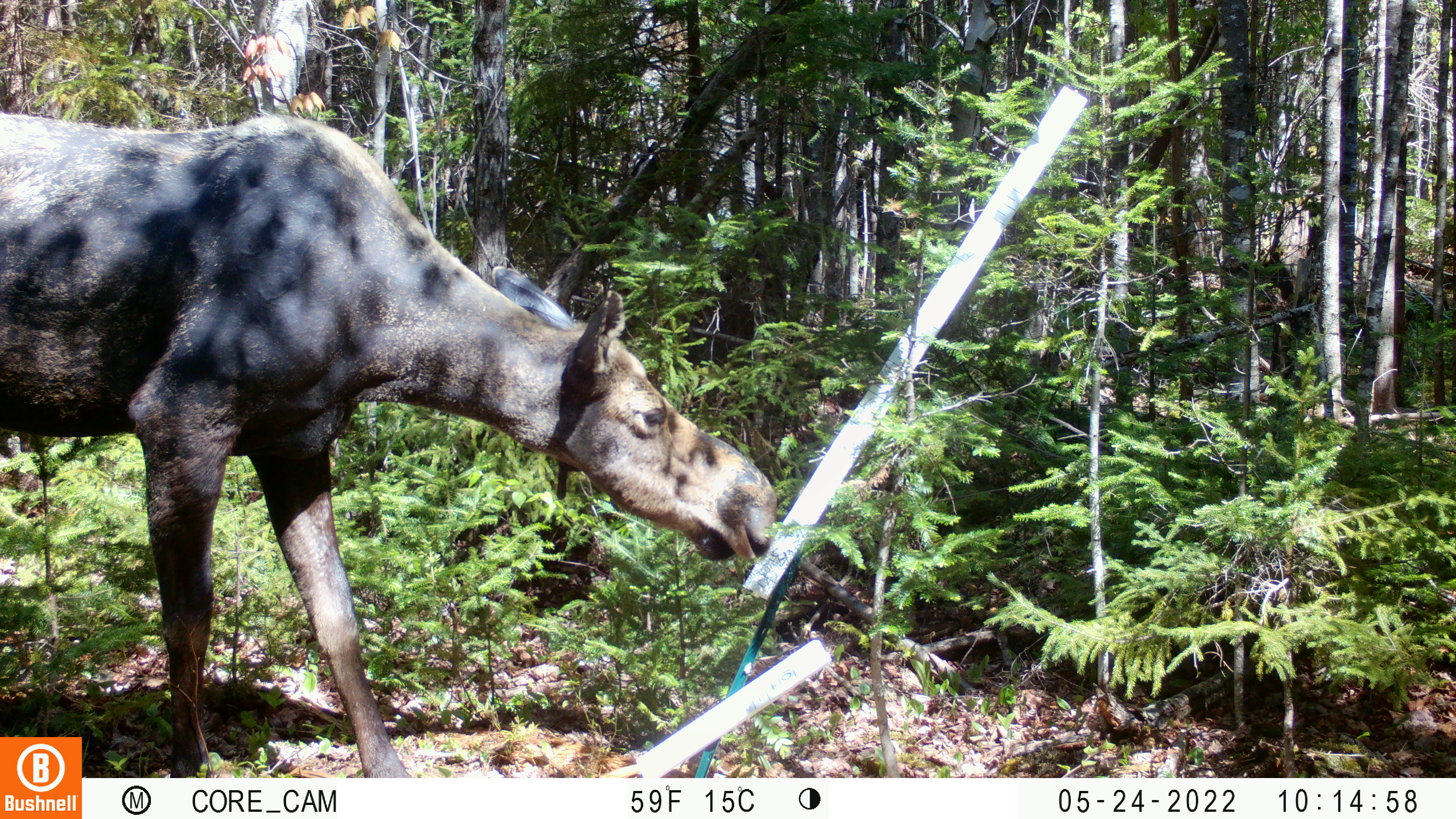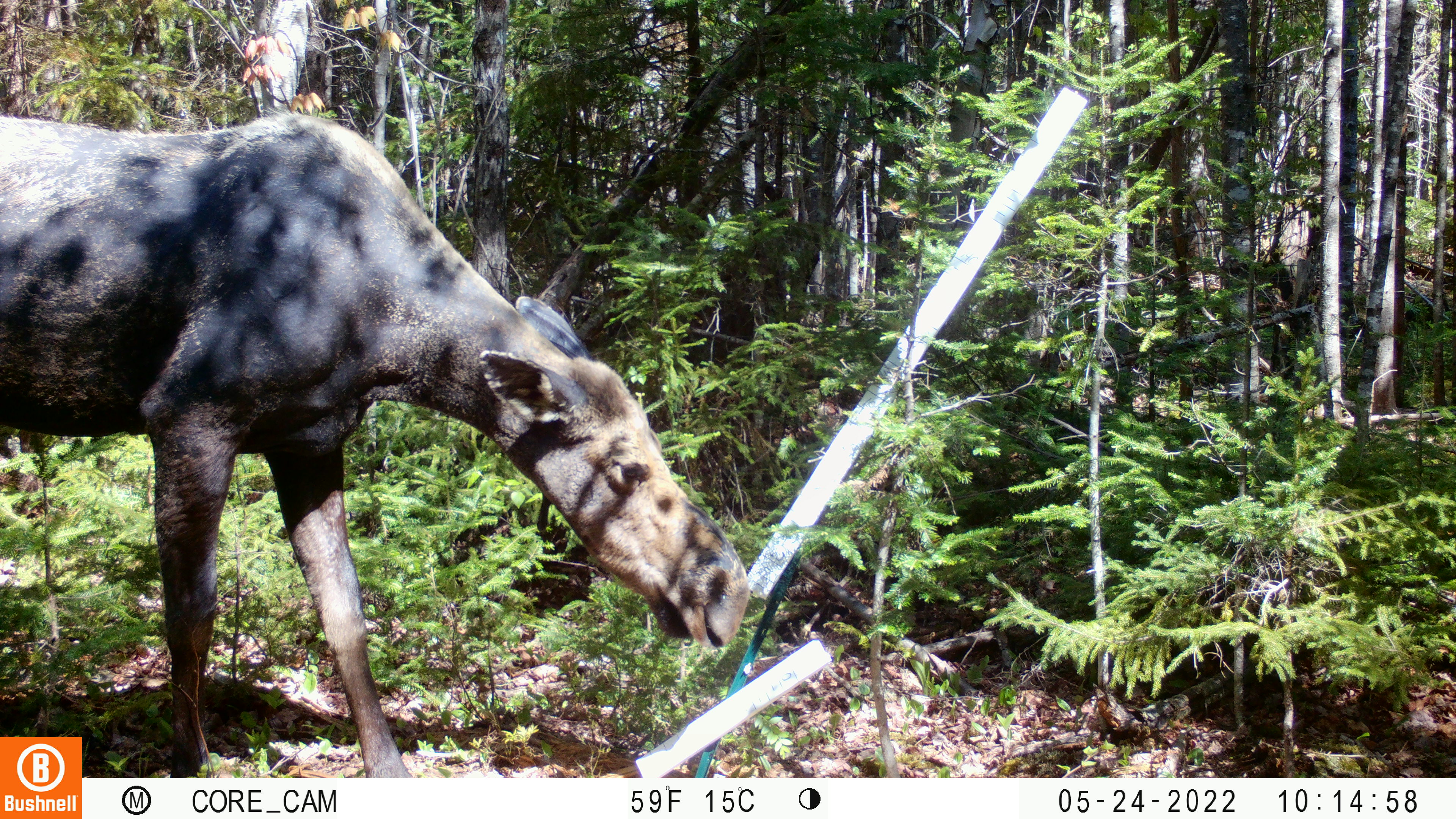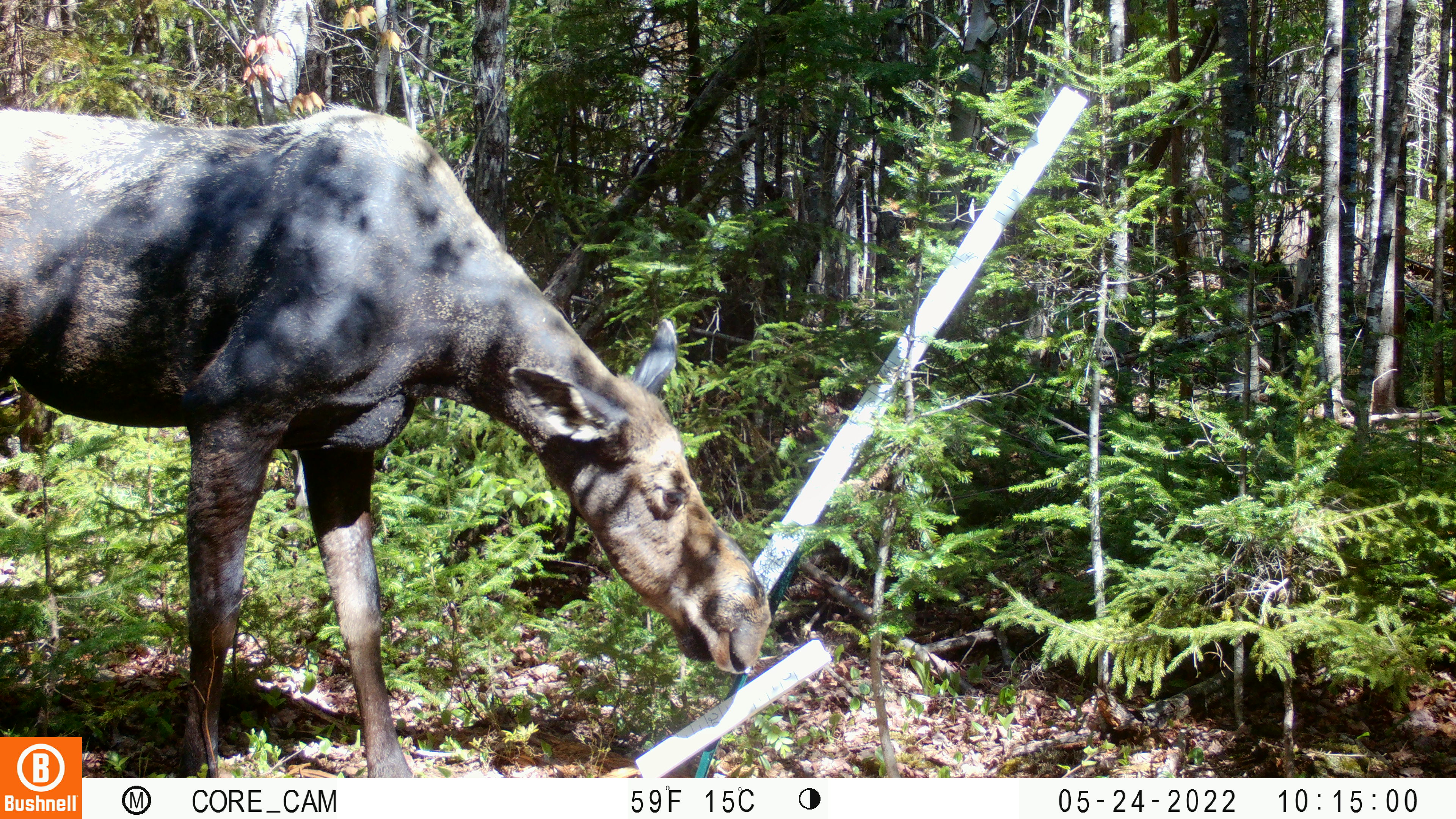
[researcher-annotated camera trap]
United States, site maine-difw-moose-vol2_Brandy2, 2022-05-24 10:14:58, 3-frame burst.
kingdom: Animalia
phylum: Chordata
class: Mammalia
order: Artiodactyla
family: Cervidae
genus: Alces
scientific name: Alces alces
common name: moose